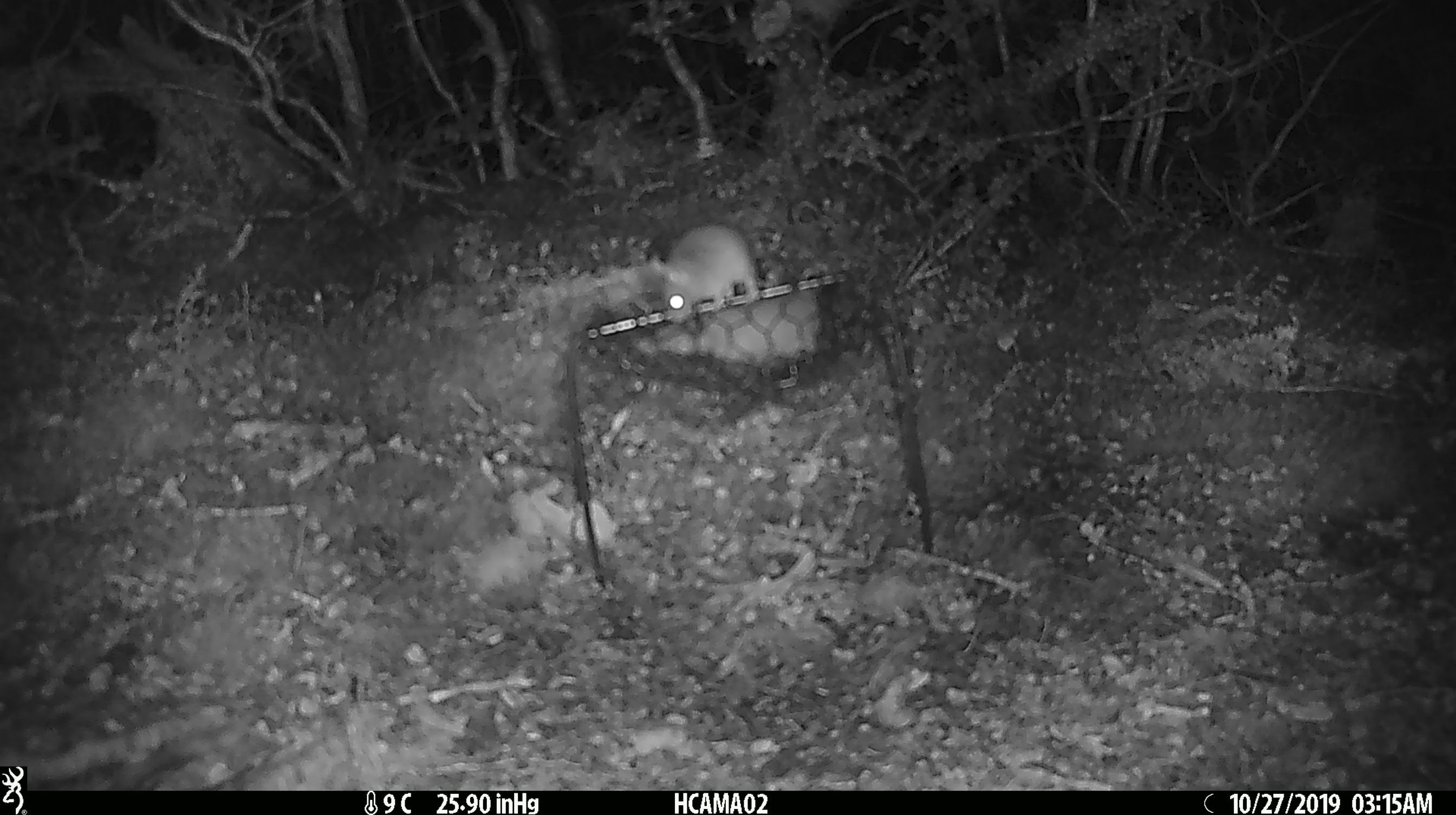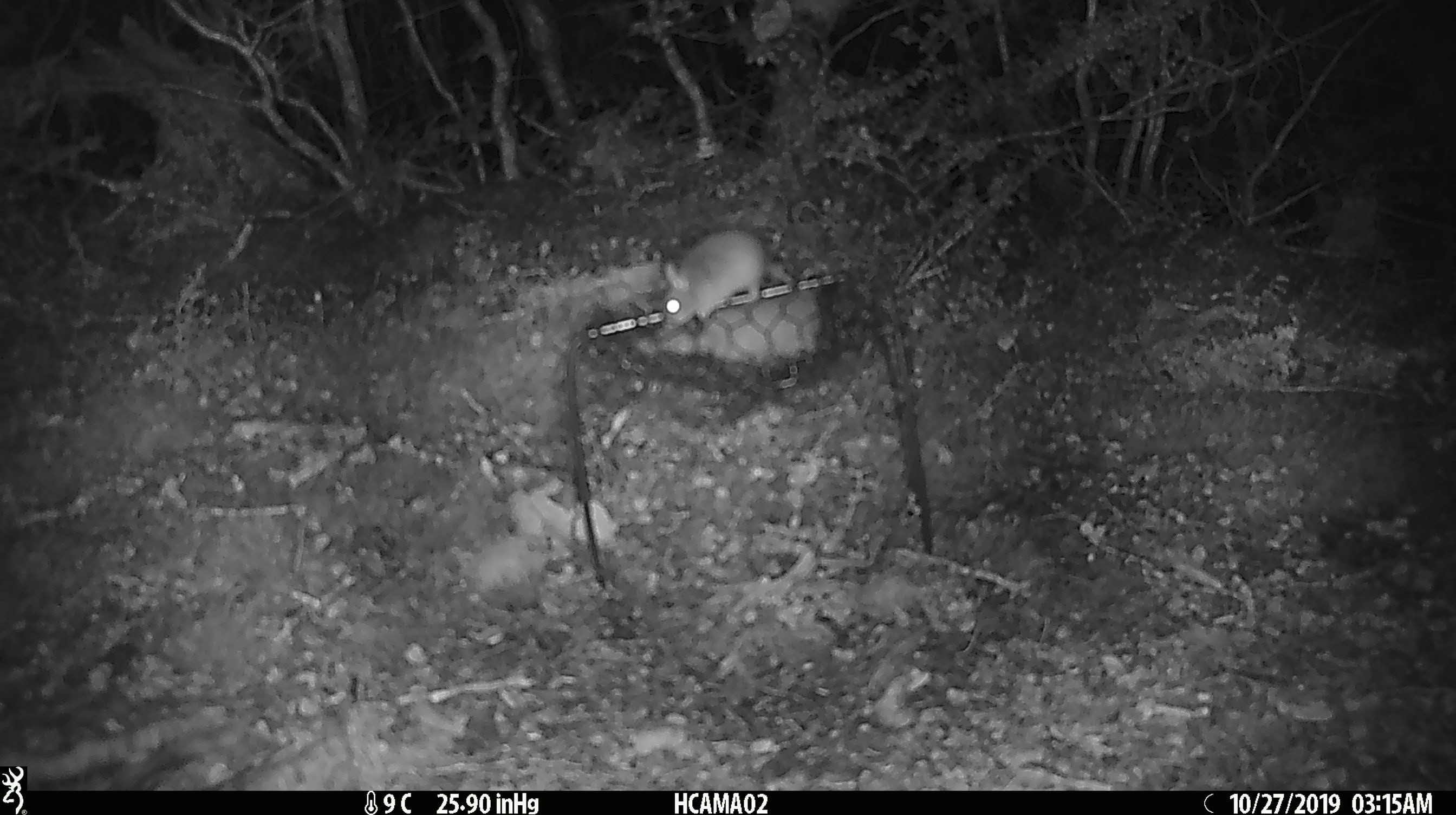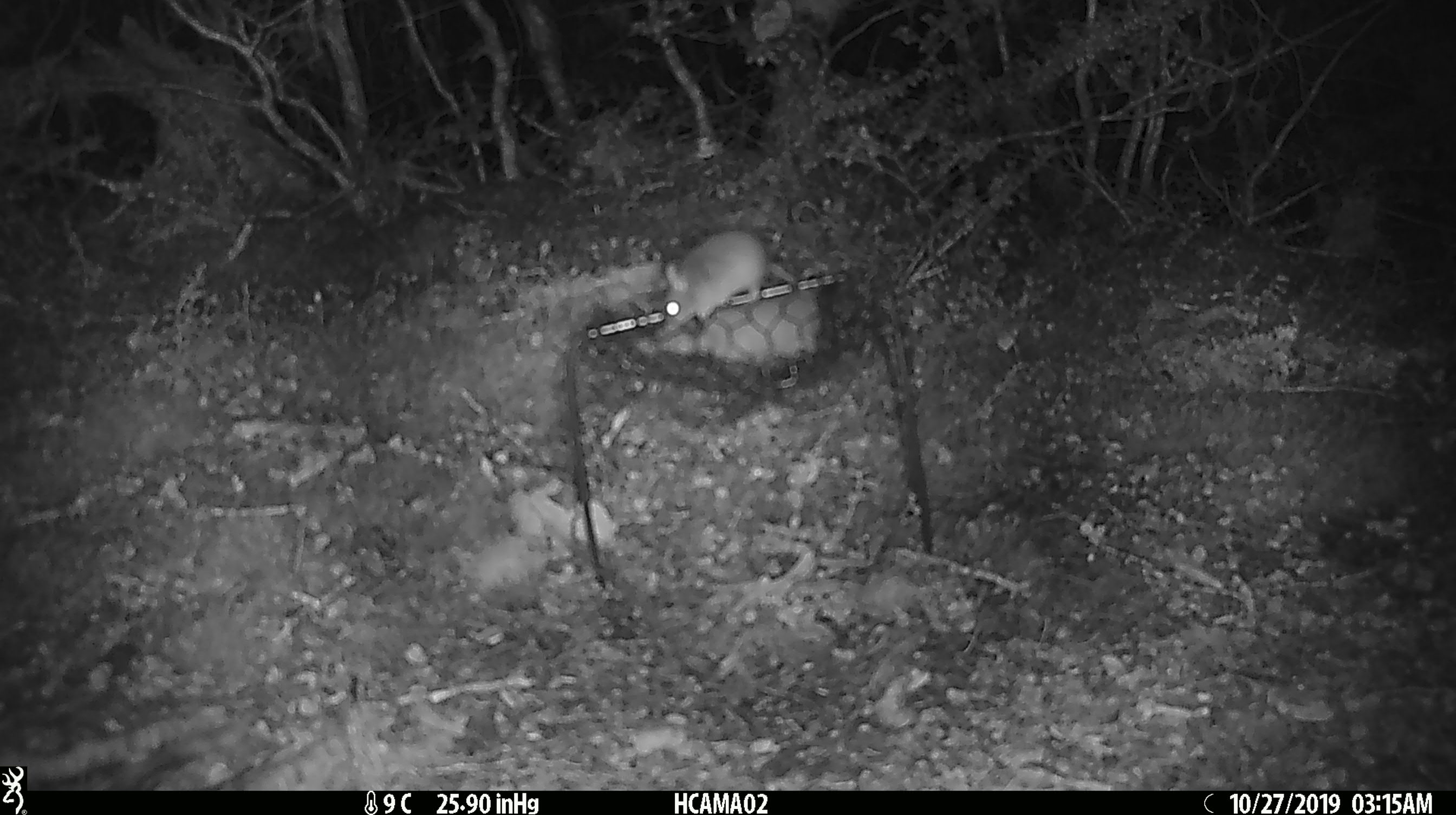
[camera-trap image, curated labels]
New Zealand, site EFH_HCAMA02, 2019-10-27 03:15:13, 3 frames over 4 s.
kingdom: Animalia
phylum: Chordata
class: Mammalia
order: Rodentia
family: Muridae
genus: Mus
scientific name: Mus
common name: mouse